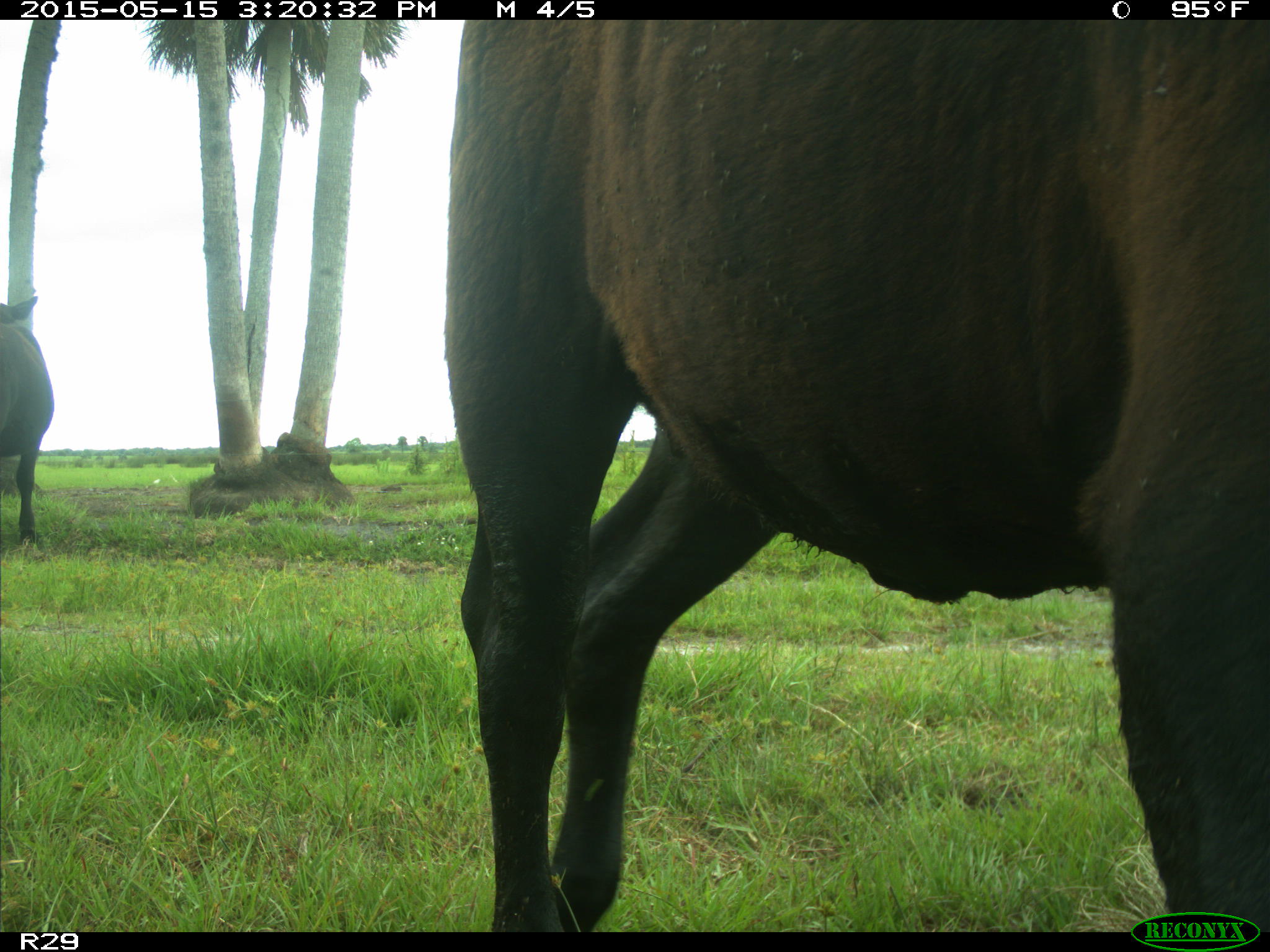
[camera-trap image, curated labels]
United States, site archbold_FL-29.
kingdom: Animalia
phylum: Chordata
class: Mammalia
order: Artiodactyla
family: Bovidae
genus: Bos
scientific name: Bos taurus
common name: domestic cow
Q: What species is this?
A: Bos taurus (domestic cow).